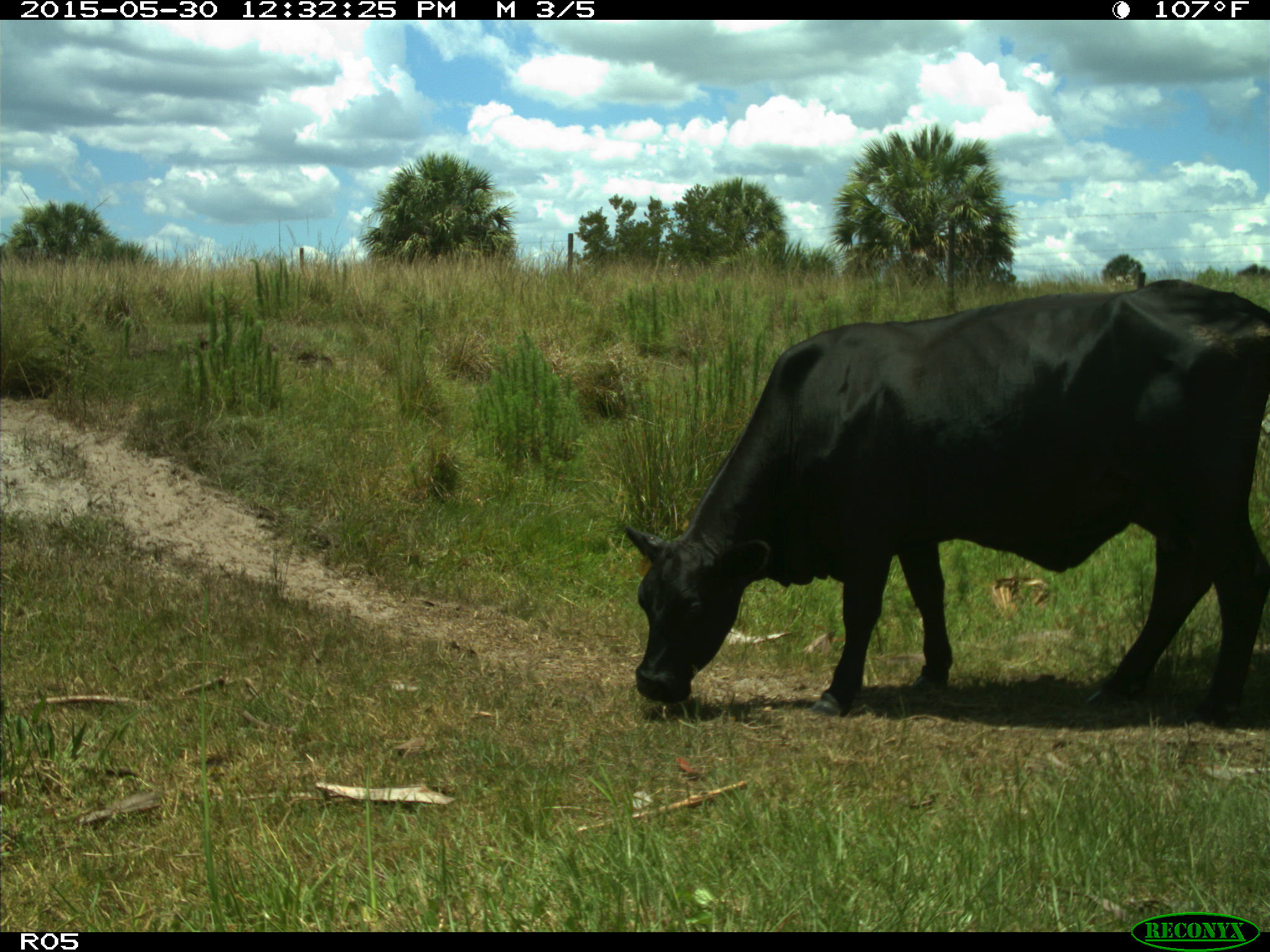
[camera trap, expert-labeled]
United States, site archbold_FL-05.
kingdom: Animalia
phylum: Chordata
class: Mammalia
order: Artiodactyla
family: Bovidae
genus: Bos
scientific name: Bos taurus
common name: domestic cow